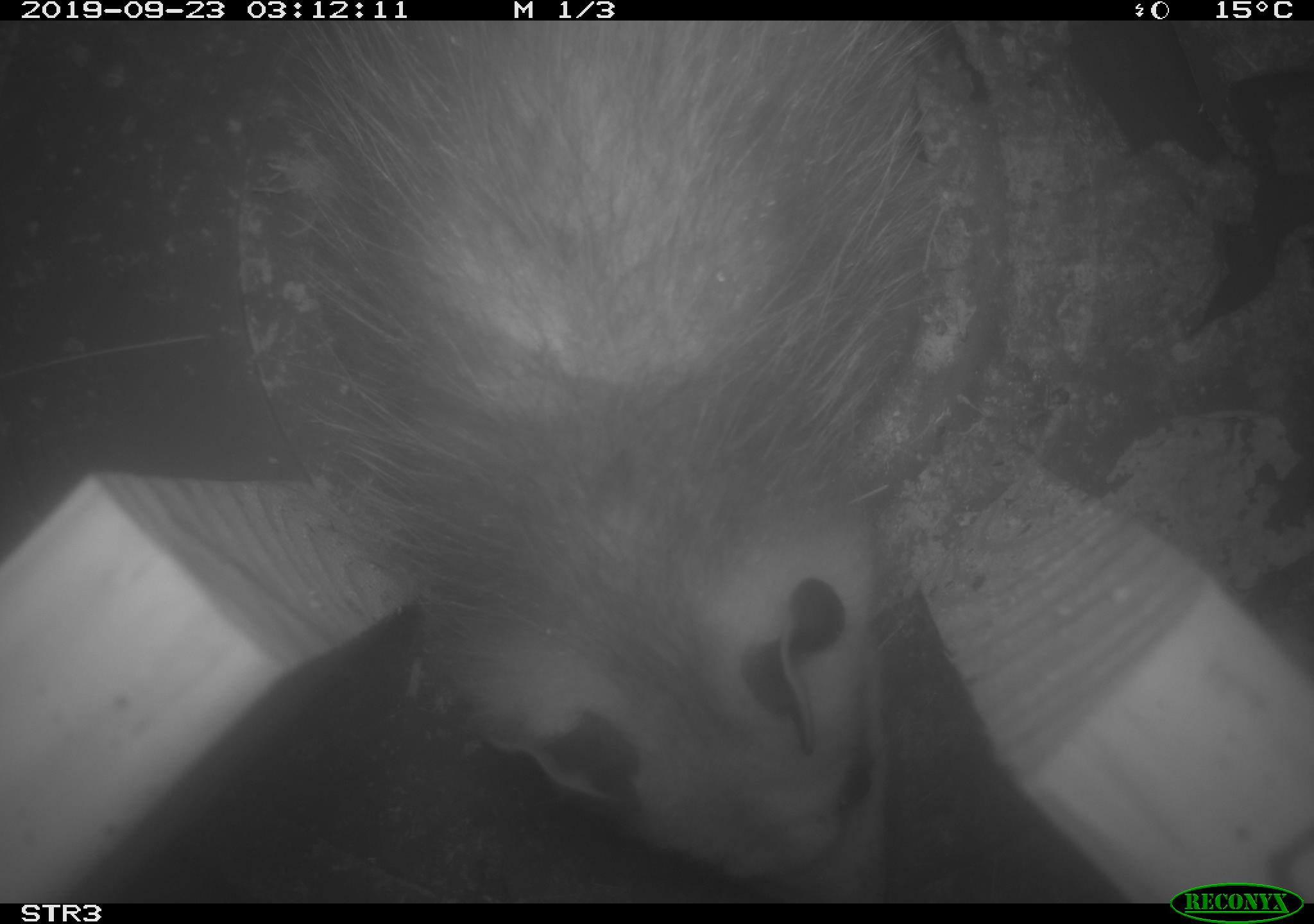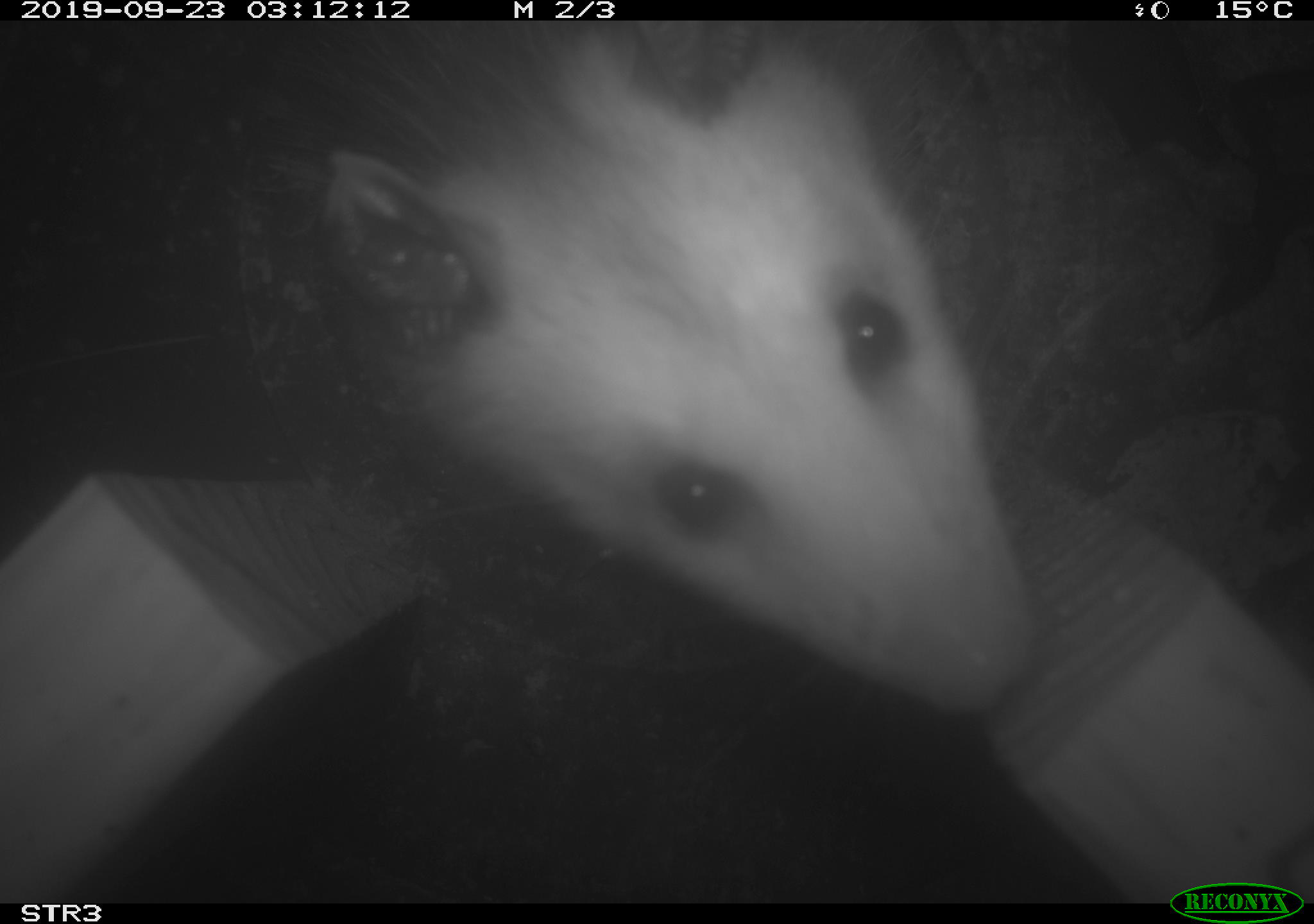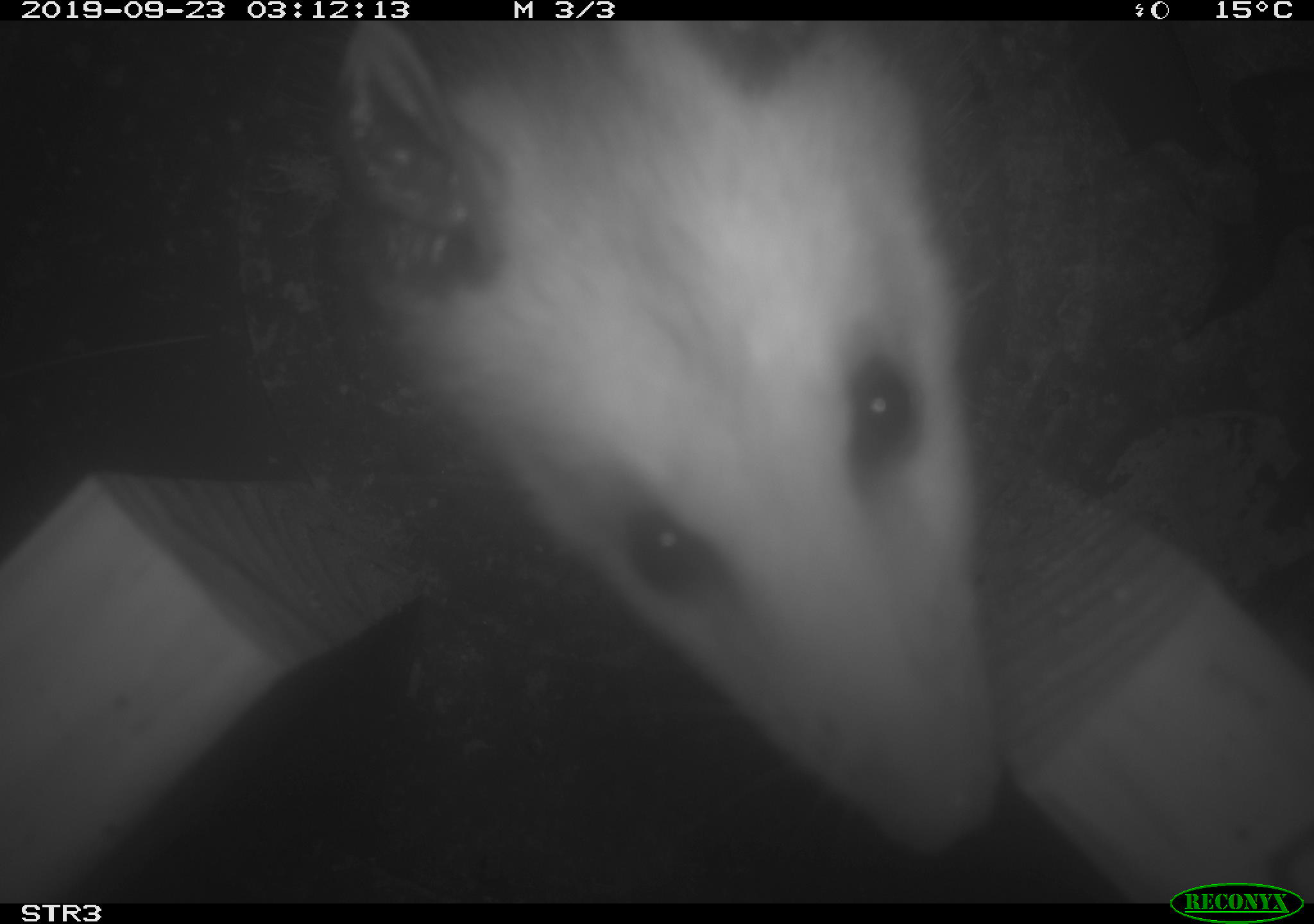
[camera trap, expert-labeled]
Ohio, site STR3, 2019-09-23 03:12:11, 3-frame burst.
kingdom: Animalia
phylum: Chordata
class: Mammalia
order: Didelphimorphia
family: Didelphidae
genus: Didelphis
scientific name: Didelphis virginiana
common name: virginia opossum